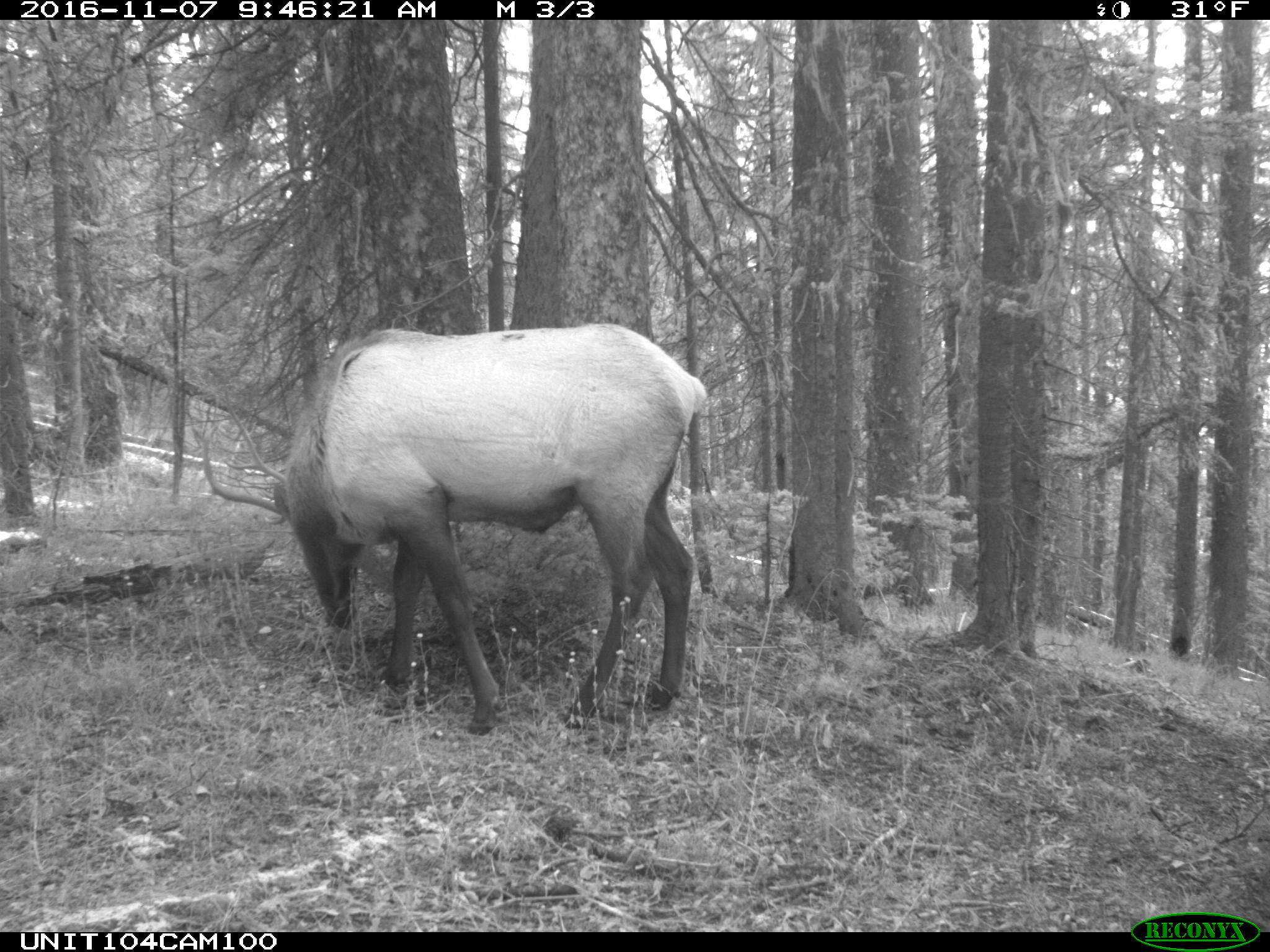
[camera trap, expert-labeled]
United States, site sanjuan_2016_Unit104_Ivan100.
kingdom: Animalia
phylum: Chordata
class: Mammalia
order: Artiodactyla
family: Cervidae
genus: Cervus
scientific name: Cervus elaphus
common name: red deer